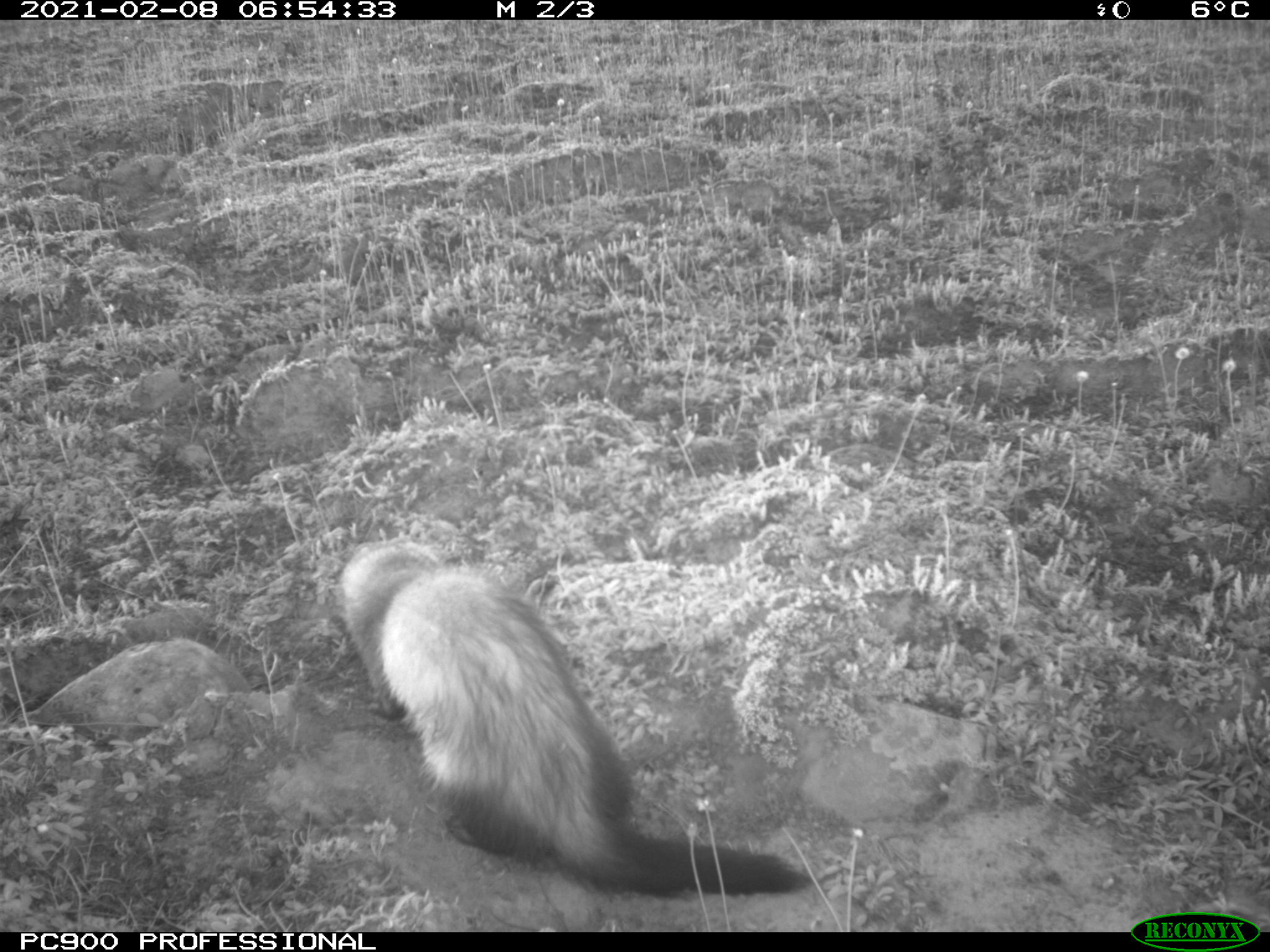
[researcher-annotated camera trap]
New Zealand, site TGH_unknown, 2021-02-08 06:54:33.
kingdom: Animalia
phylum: Chordata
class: Mammalia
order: Carnivora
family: Mustelidae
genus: Mustela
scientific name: Mustela furo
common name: ferret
Ferret (Mustela furo).